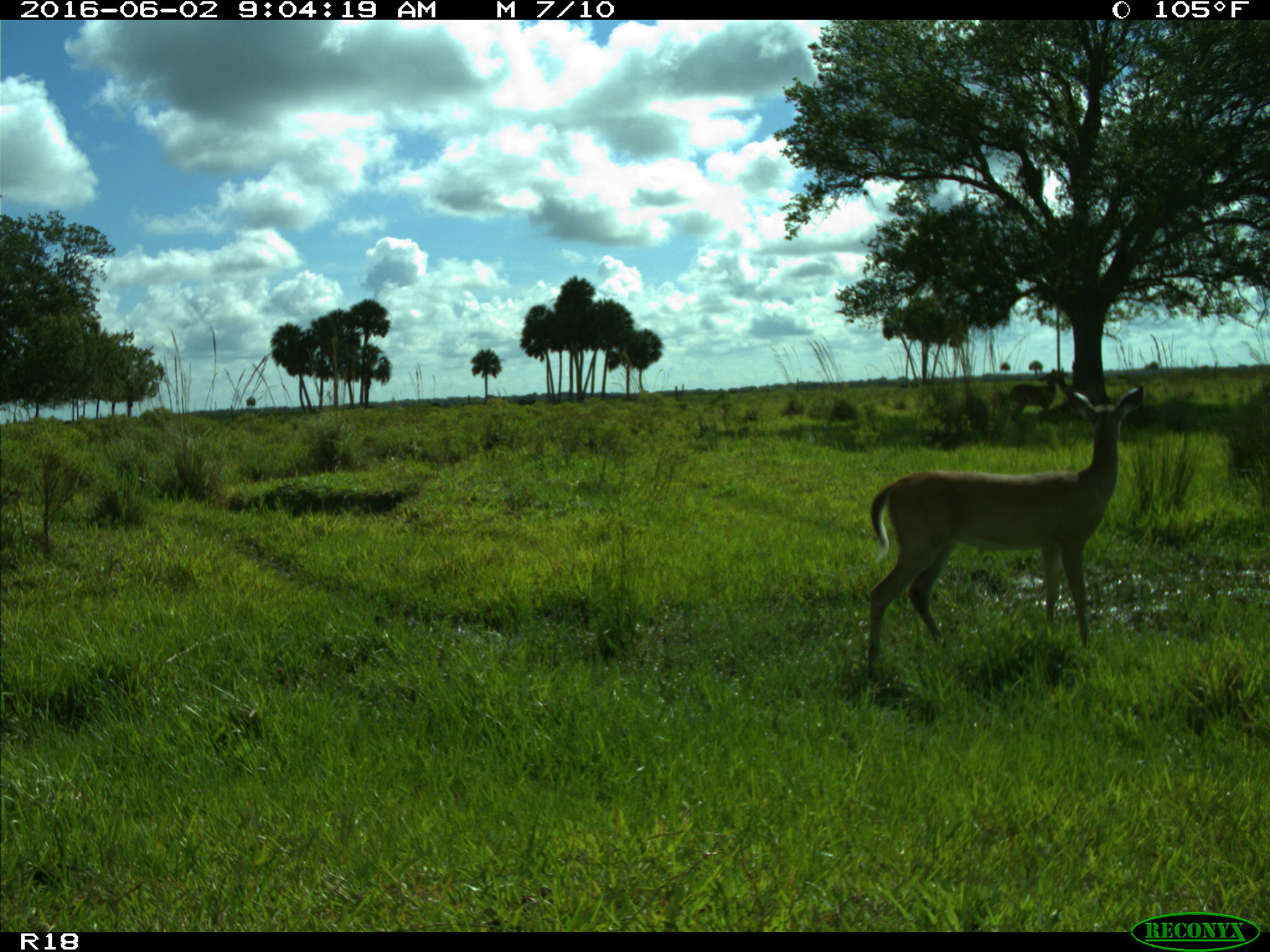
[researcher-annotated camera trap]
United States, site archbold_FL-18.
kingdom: Animalia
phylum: Chordata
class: Mammalia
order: Artiodactyla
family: Cervidae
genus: Odocoileus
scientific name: Odocoileus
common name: deer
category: unidentified deer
Unidentified deer (deer) (Odocoileus).